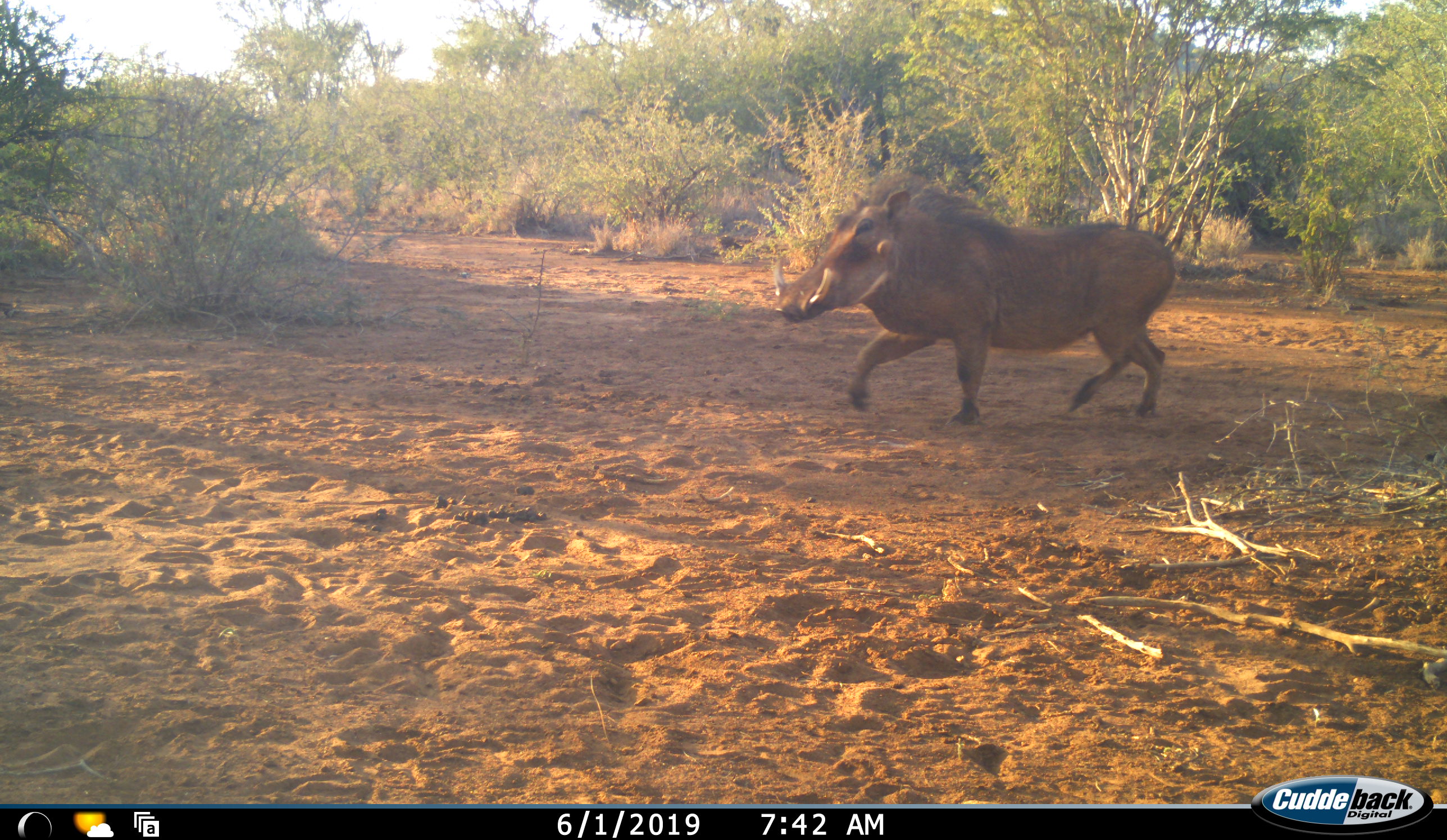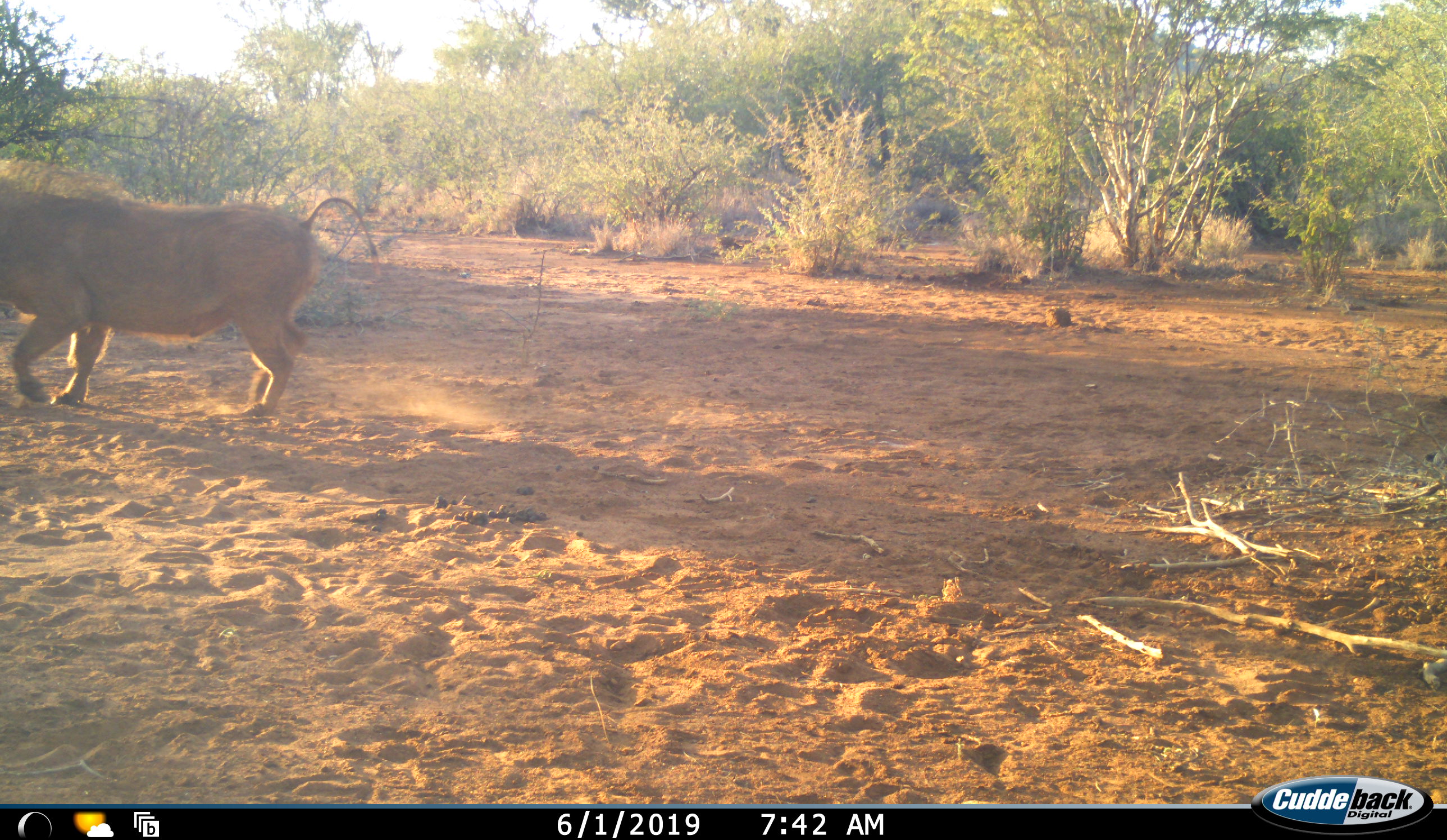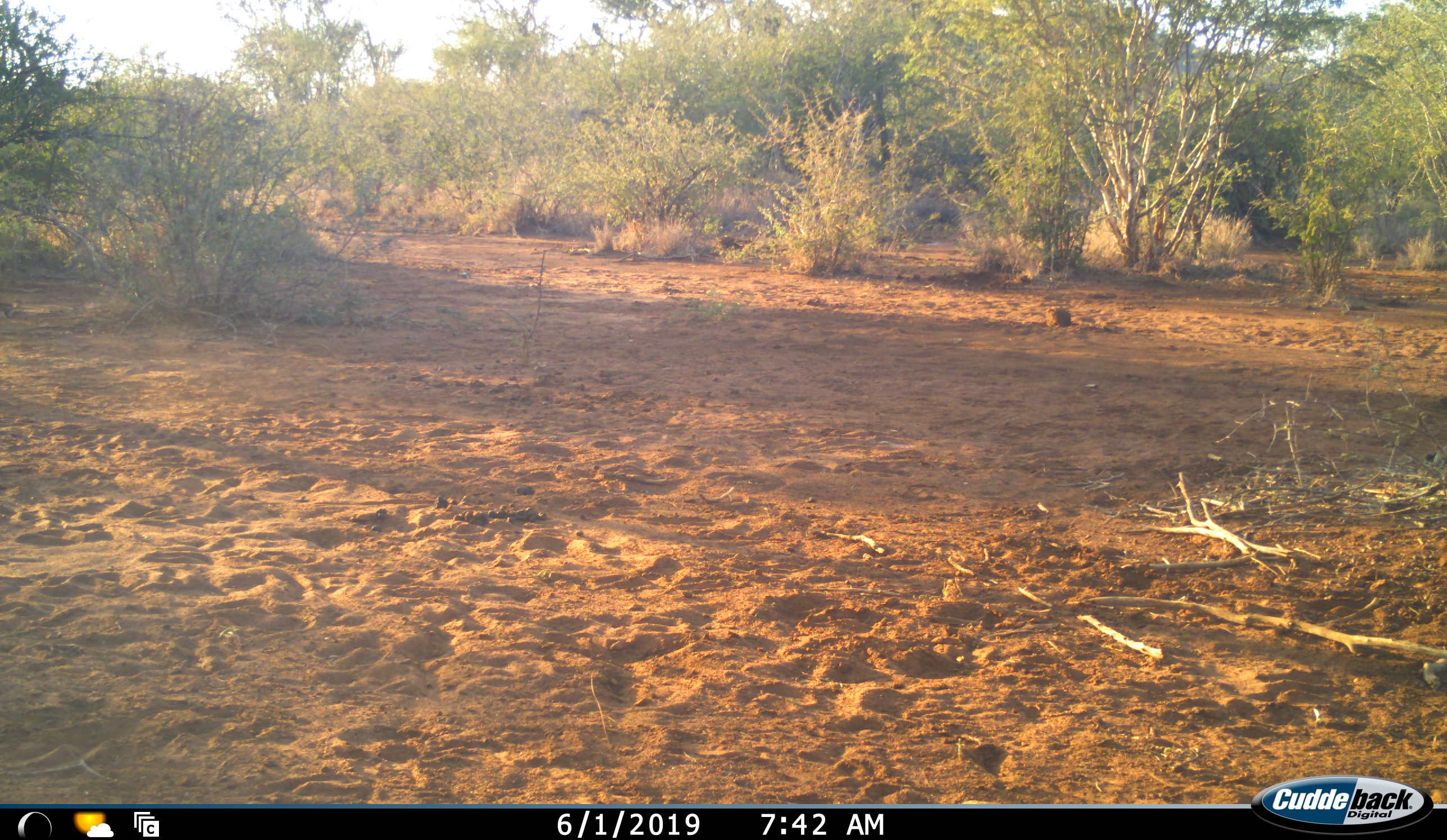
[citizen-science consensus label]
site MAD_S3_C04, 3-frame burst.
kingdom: Animalia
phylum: Chordata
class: Mammalia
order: Artiodactyla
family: Suidae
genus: Phacochoerus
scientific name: Phacochoerus africanus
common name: warthog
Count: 1.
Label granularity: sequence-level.